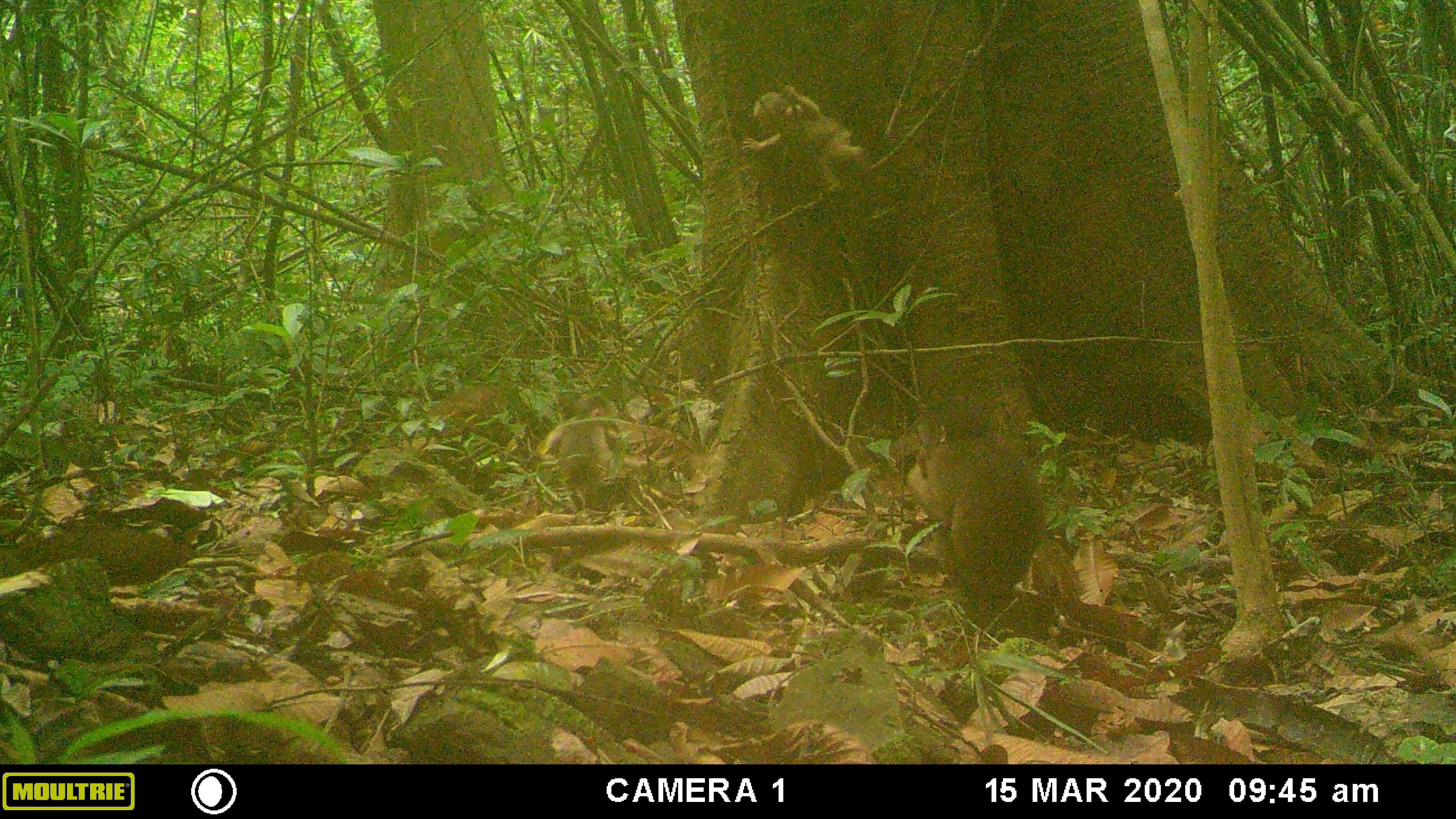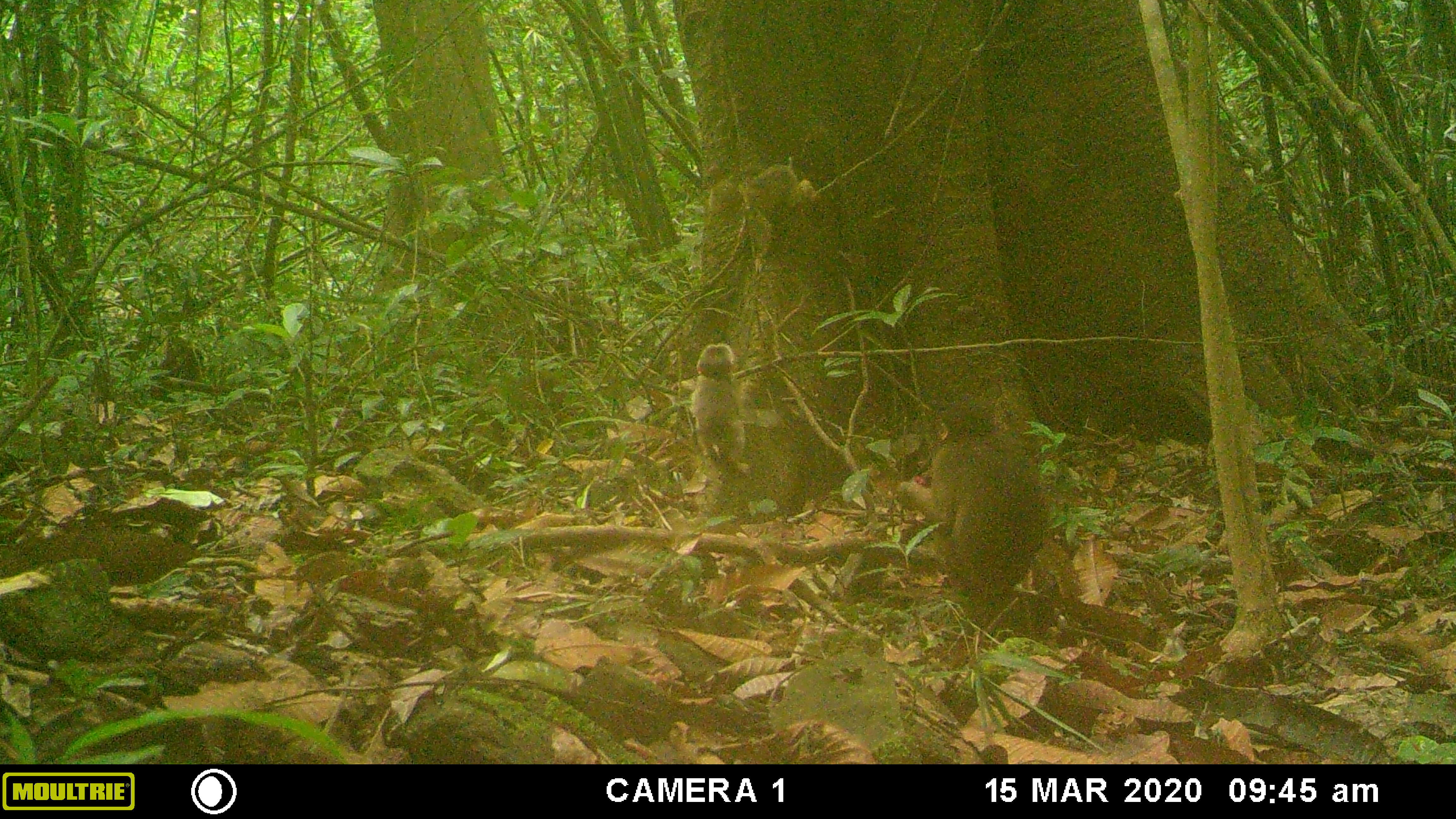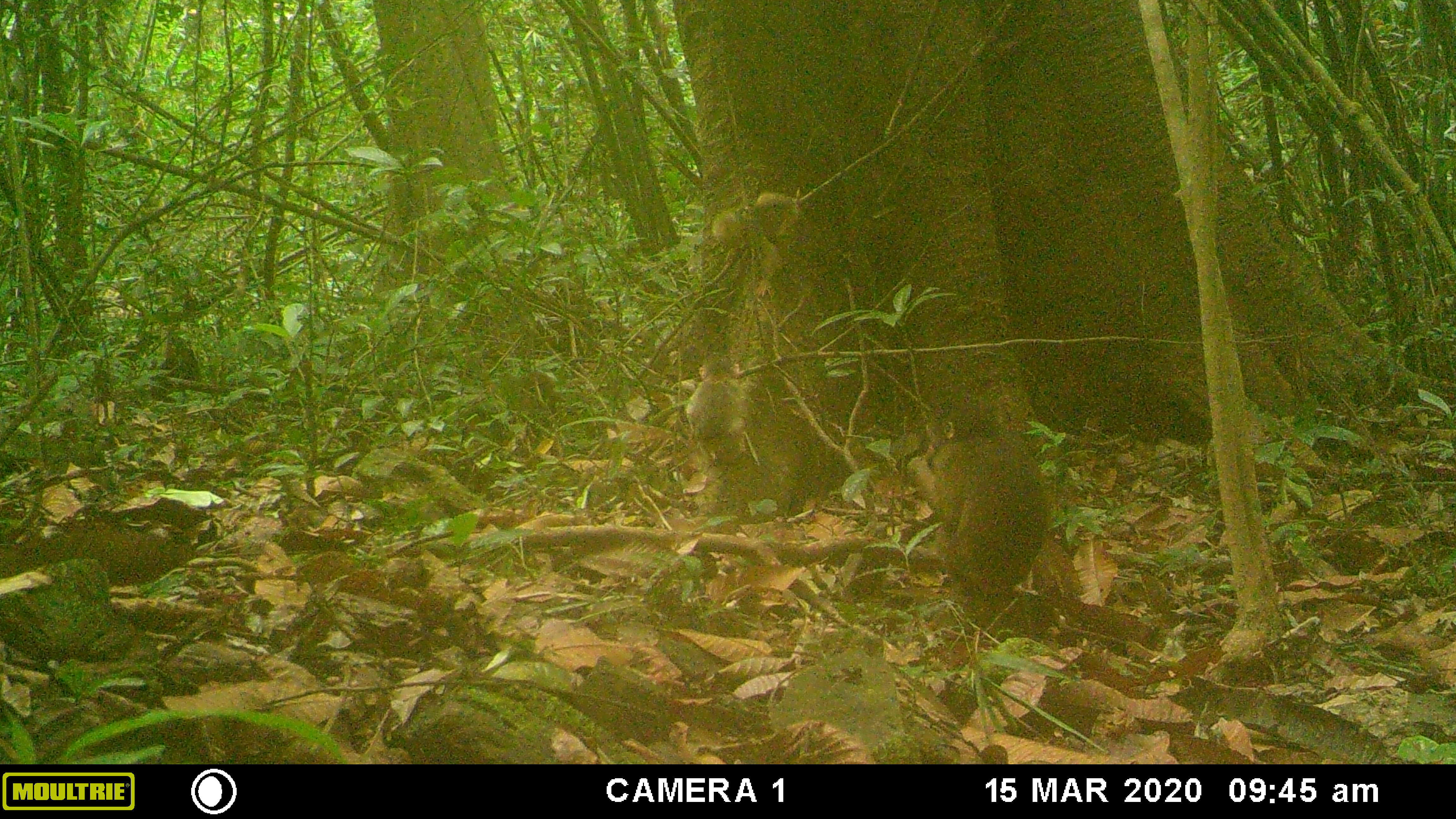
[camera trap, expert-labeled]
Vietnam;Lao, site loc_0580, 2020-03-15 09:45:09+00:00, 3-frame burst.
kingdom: Animalia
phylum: Chordata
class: Mammalia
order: Primates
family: Cercopithecidae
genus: Macaca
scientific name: Macaca arctoides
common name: stump-tailed macaque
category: stump tailed macaque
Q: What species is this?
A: Stump tailed macaque (stump-tailed macaque) (Macaca arctoides).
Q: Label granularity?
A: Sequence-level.